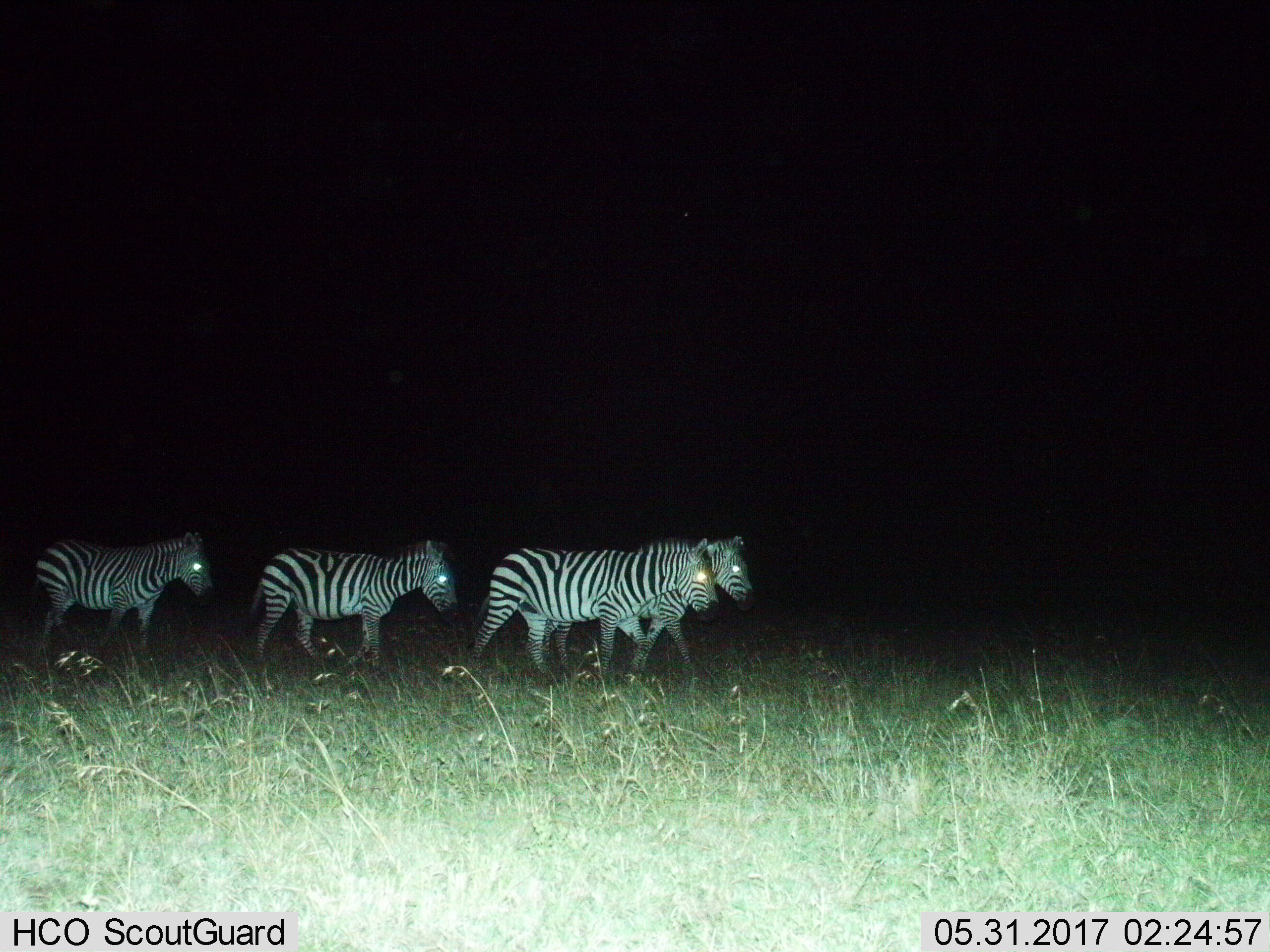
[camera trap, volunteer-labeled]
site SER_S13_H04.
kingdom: Animalia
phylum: Chordata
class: Mammalia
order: Perissodactyla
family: Equidae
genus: Equus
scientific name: Equus quagga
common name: plains zebra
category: zebraplains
Zebraplains (plains zebra) (Equus quagga), count 4. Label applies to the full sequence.